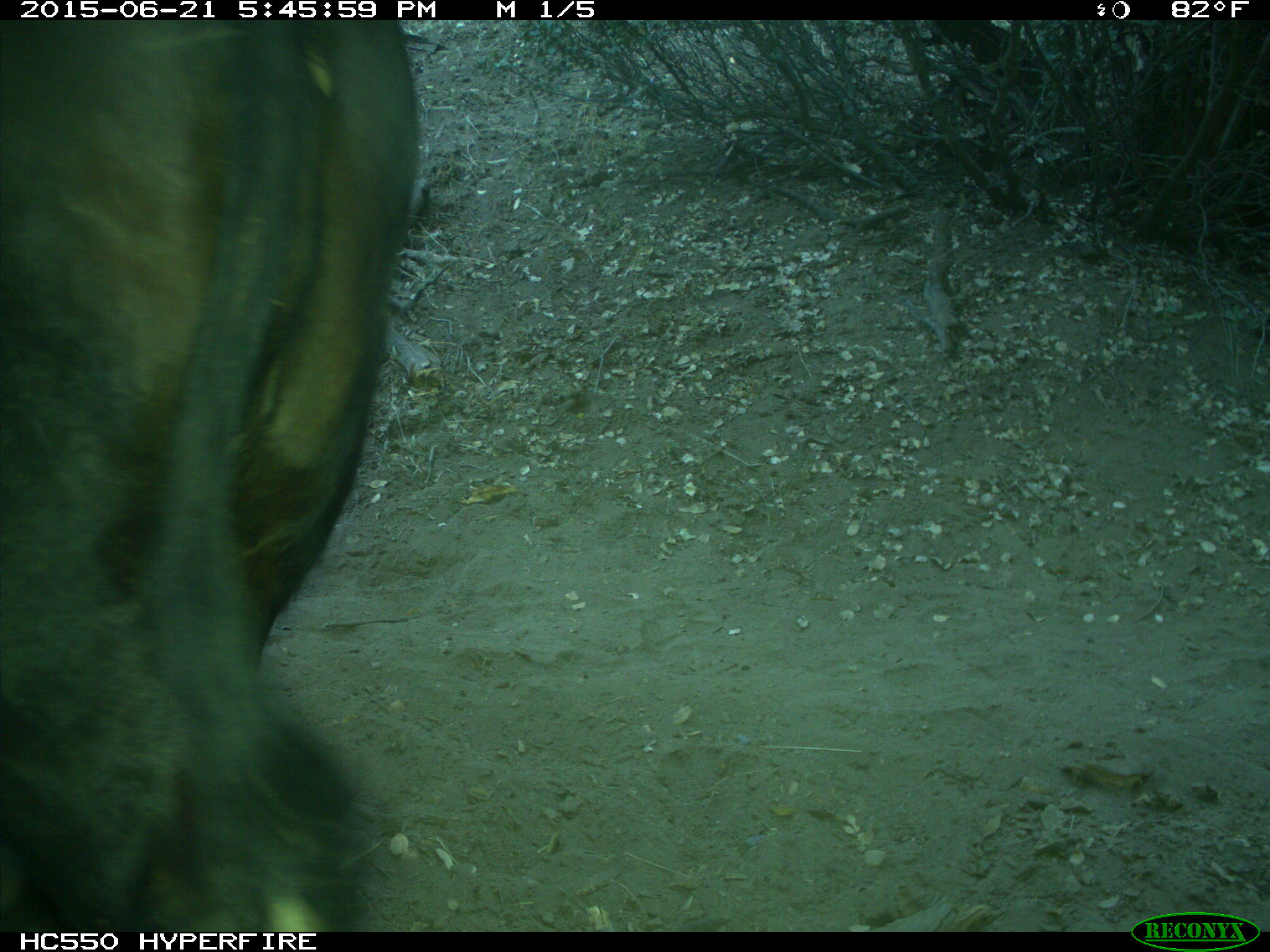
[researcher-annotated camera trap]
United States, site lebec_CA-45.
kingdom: Animalia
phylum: Chordata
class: Mammalia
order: Artiodactyla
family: Bovidae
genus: Bos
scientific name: Bos taurus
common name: domestic cow